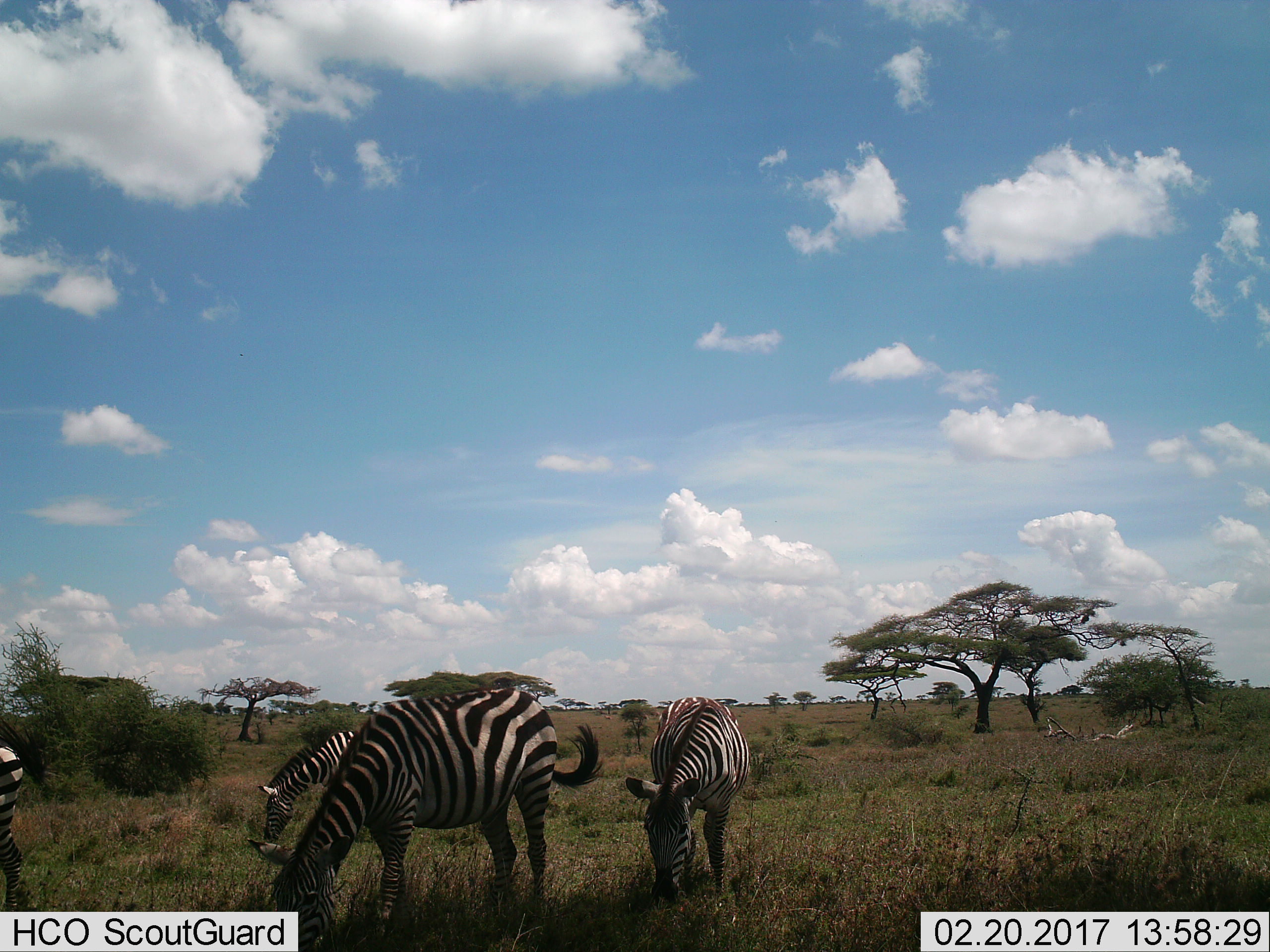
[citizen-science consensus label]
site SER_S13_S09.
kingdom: Animalia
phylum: Chordata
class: Mammalia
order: Perissodactyla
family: Equidae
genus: Equus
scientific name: Equus quagga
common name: plains zebra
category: zebraplains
Zebraplains (plains zebra) (Equus quagga), count 4. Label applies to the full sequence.